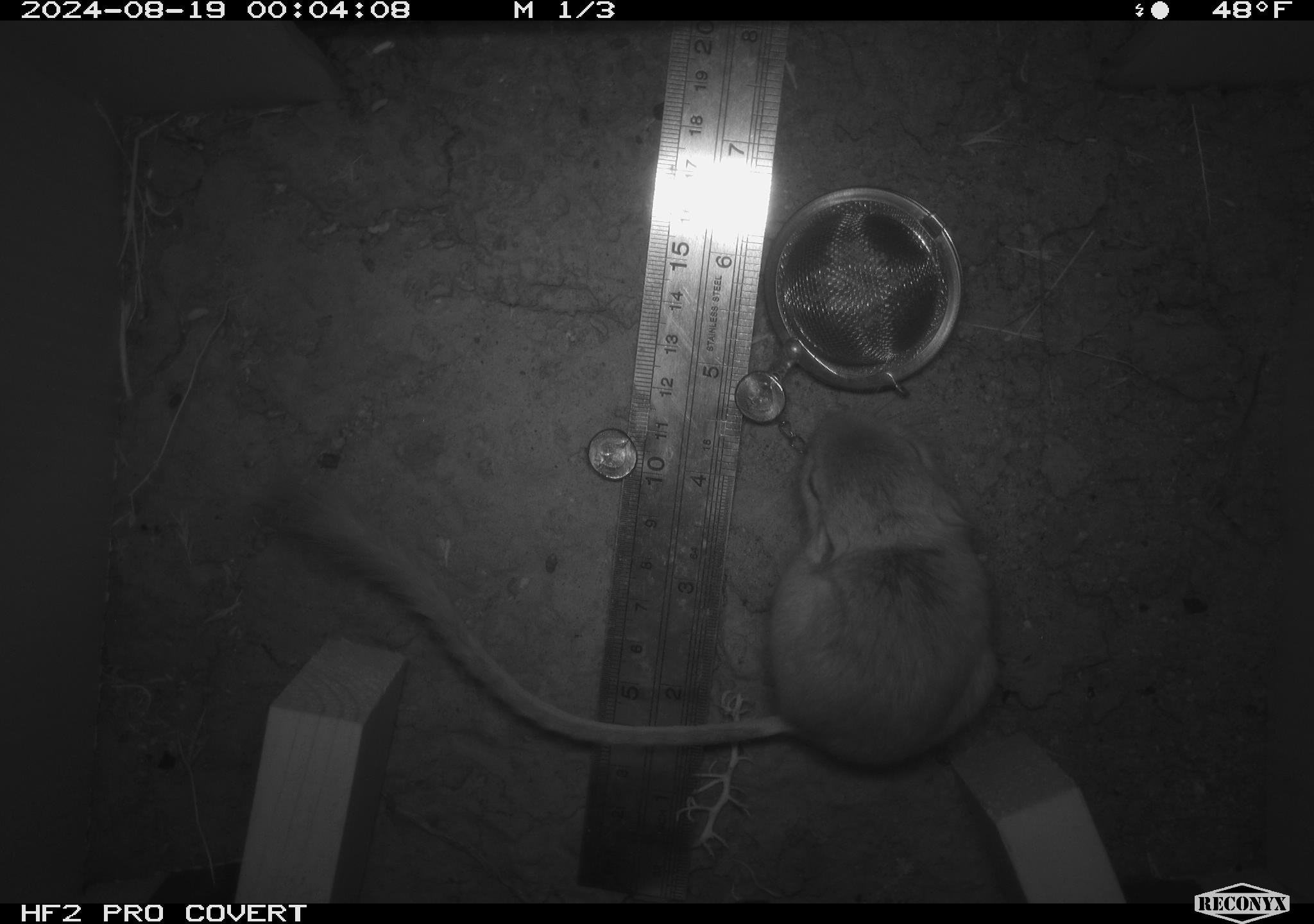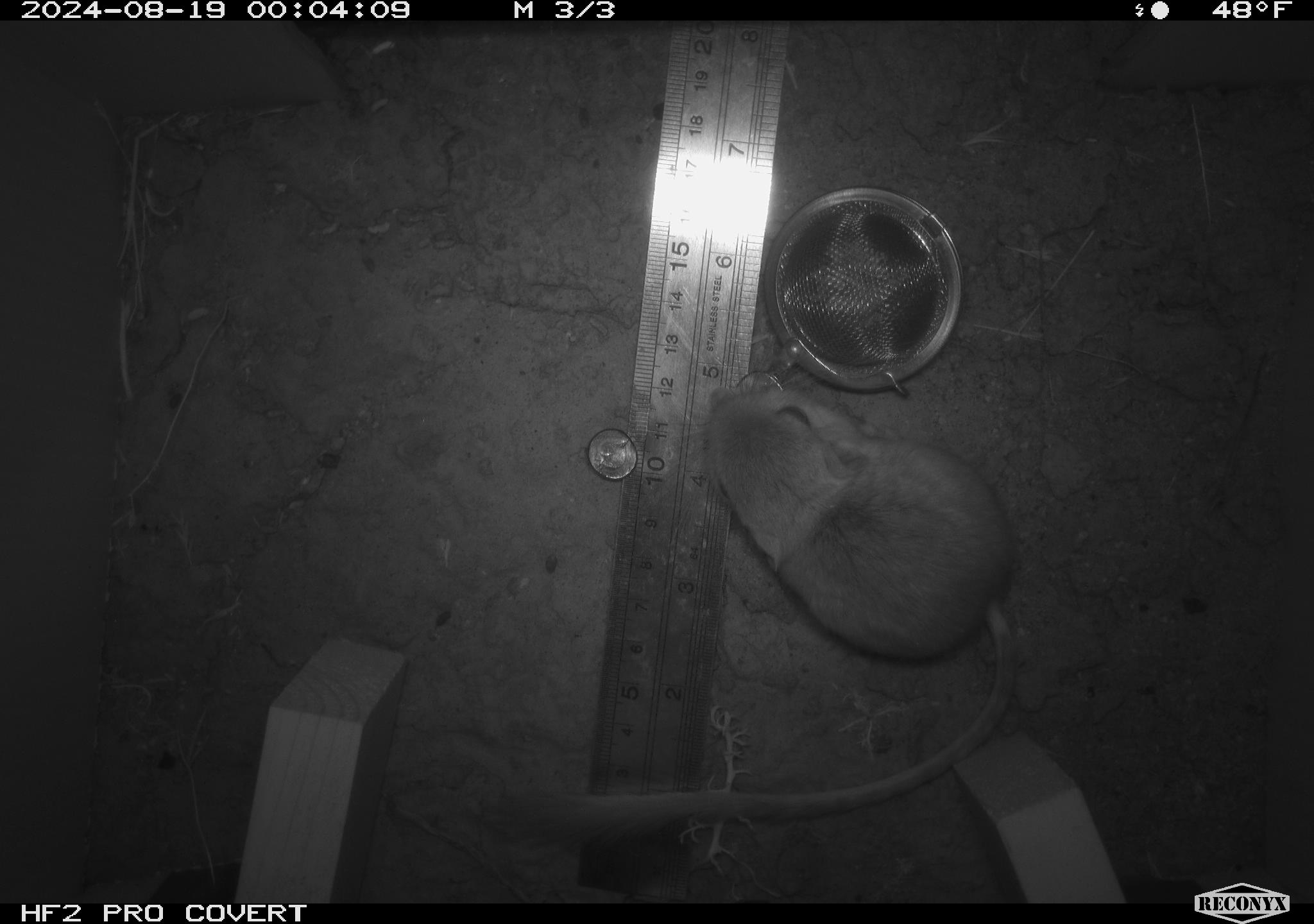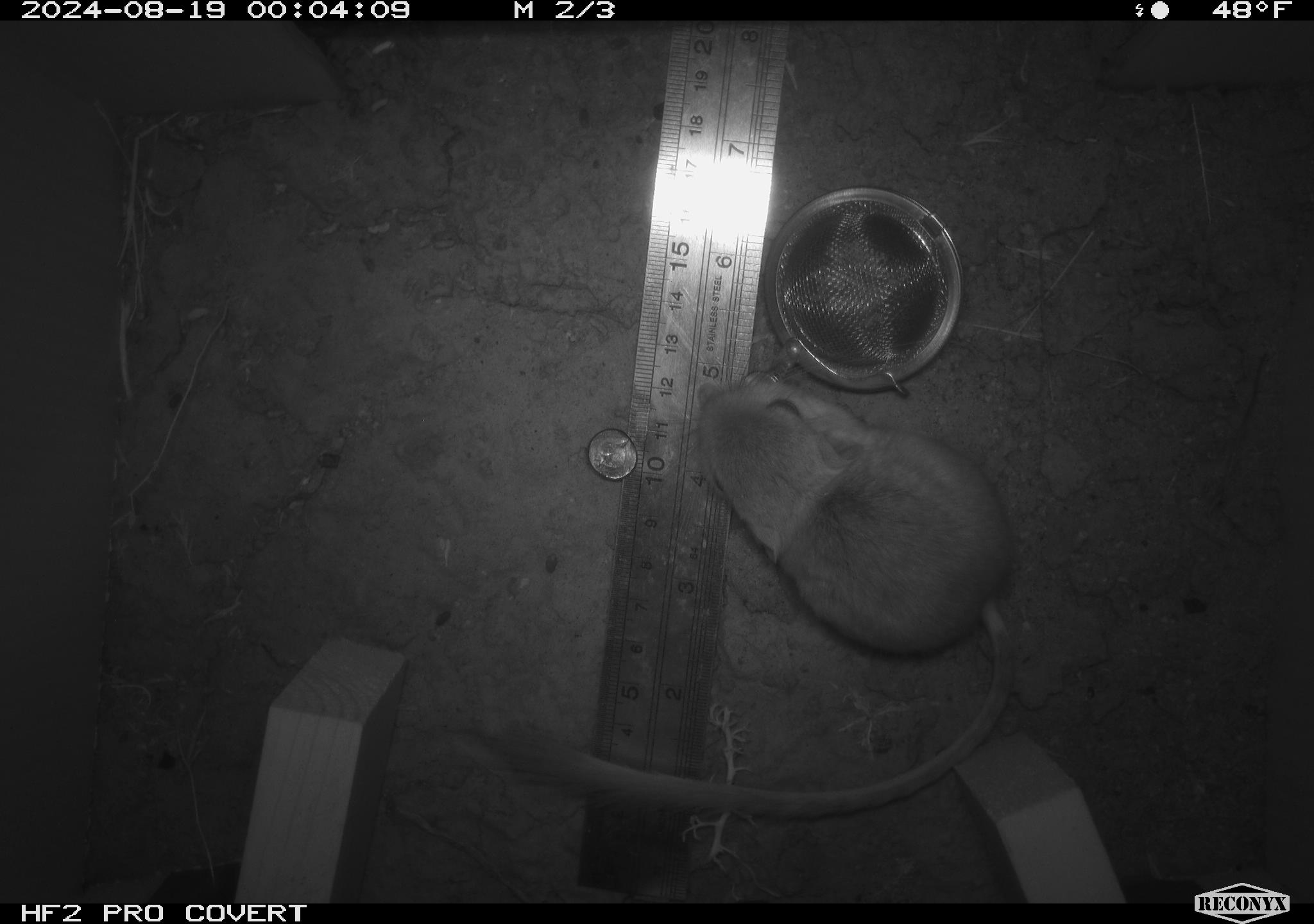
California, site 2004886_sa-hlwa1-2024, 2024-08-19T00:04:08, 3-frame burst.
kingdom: Animalia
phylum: Chordata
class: Mammalia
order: Rodentia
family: Heteromyidae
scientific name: Heteromyidae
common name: kangaroo rats and pocket mice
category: heteromyidae family